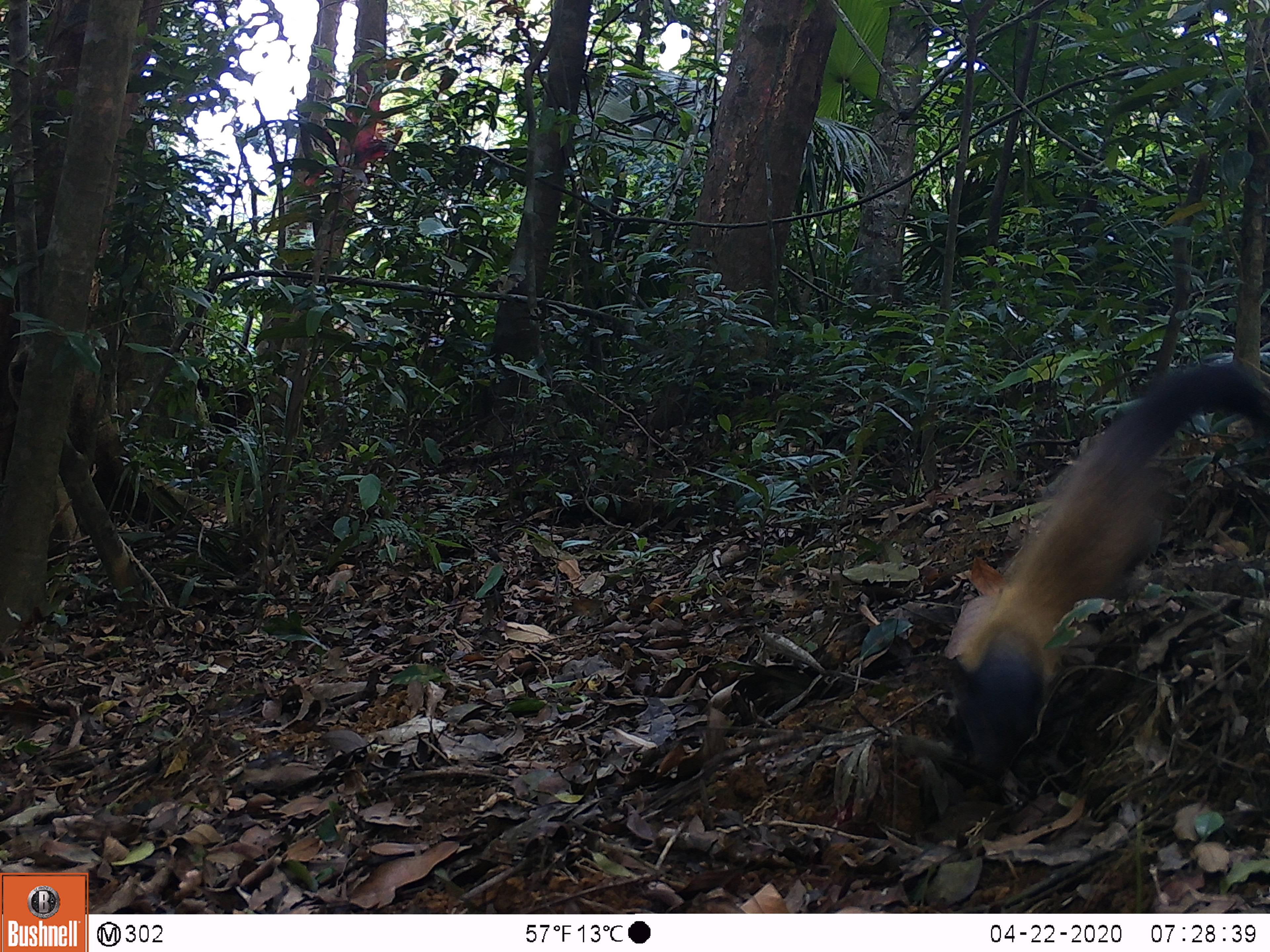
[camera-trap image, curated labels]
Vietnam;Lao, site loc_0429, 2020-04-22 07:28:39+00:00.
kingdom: Animalia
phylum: Chordata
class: Mammalia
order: Carnivora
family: Mustelidae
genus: Martes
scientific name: Martes flavigula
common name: yellow-throated marten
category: yellow throated marten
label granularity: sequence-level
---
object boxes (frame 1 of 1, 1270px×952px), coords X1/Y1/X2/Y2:
yellow throated marten: 943/359/1268/776